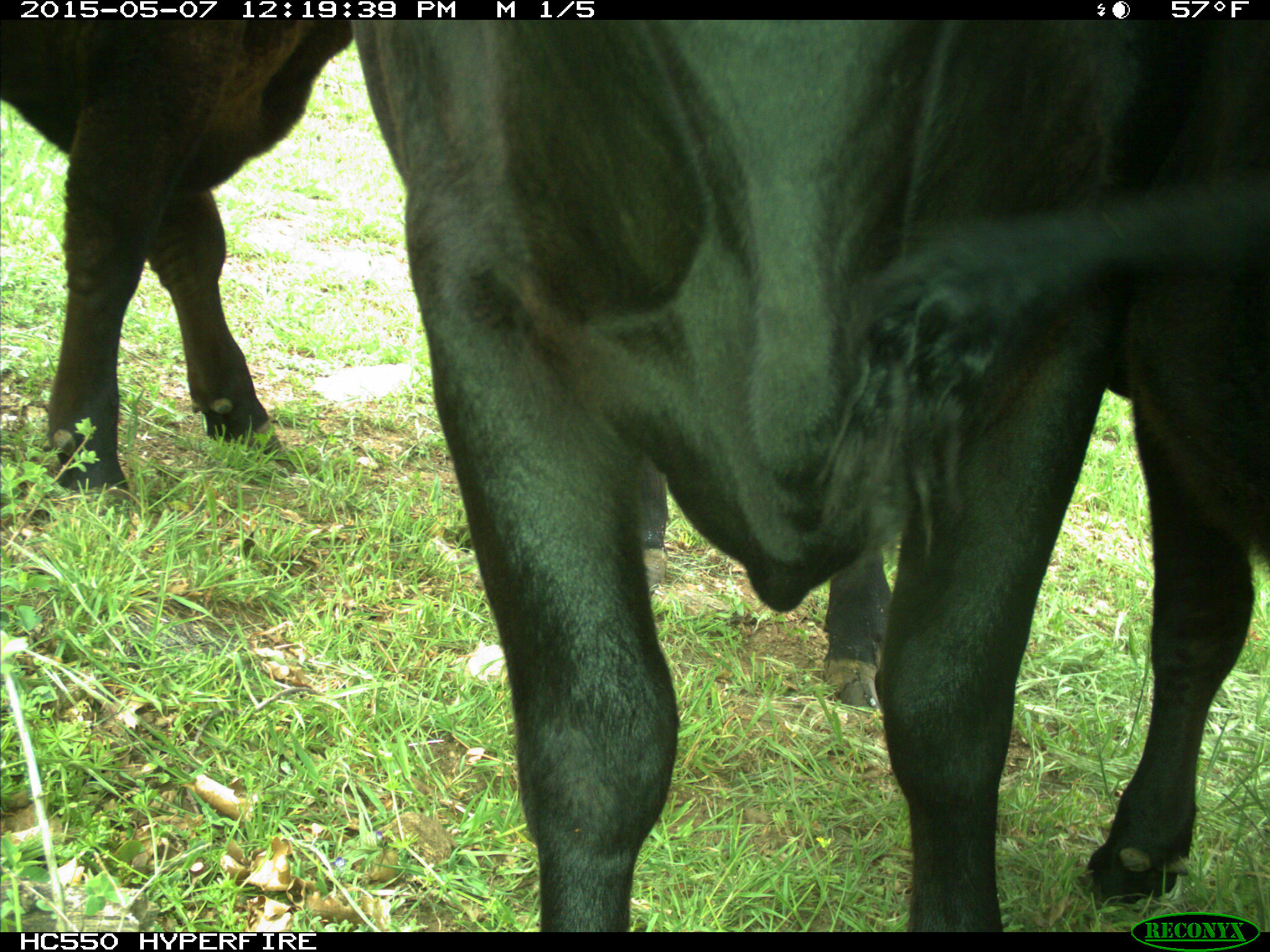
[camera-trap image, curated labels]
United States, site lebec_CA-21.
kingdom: Animalia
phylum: Chordata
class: Mammalia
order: Artiodactyla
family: Bovidae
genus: Bos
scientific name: Bos taurus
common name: domestic cow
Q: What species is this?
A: Bos taurus (domestic cow).